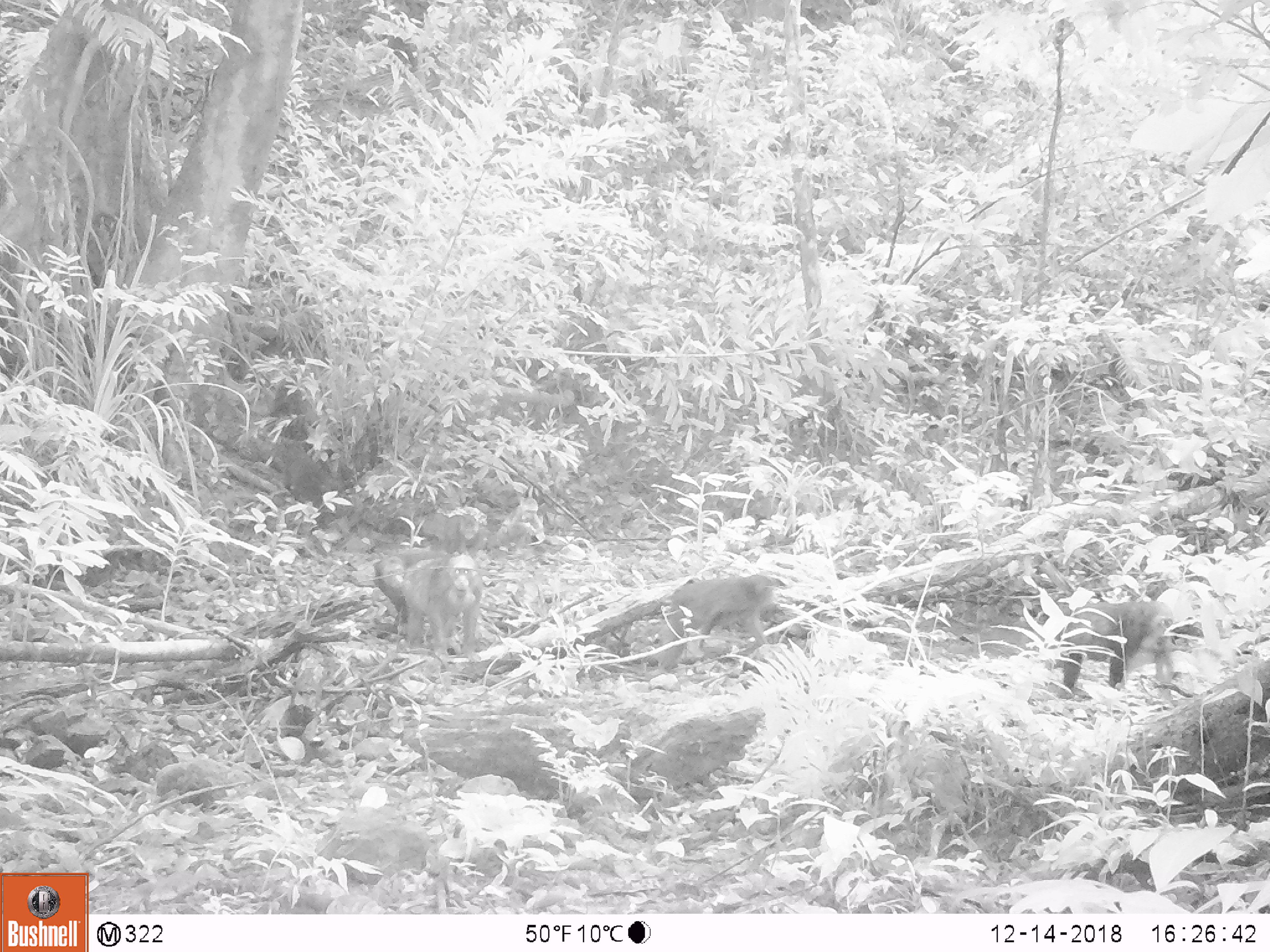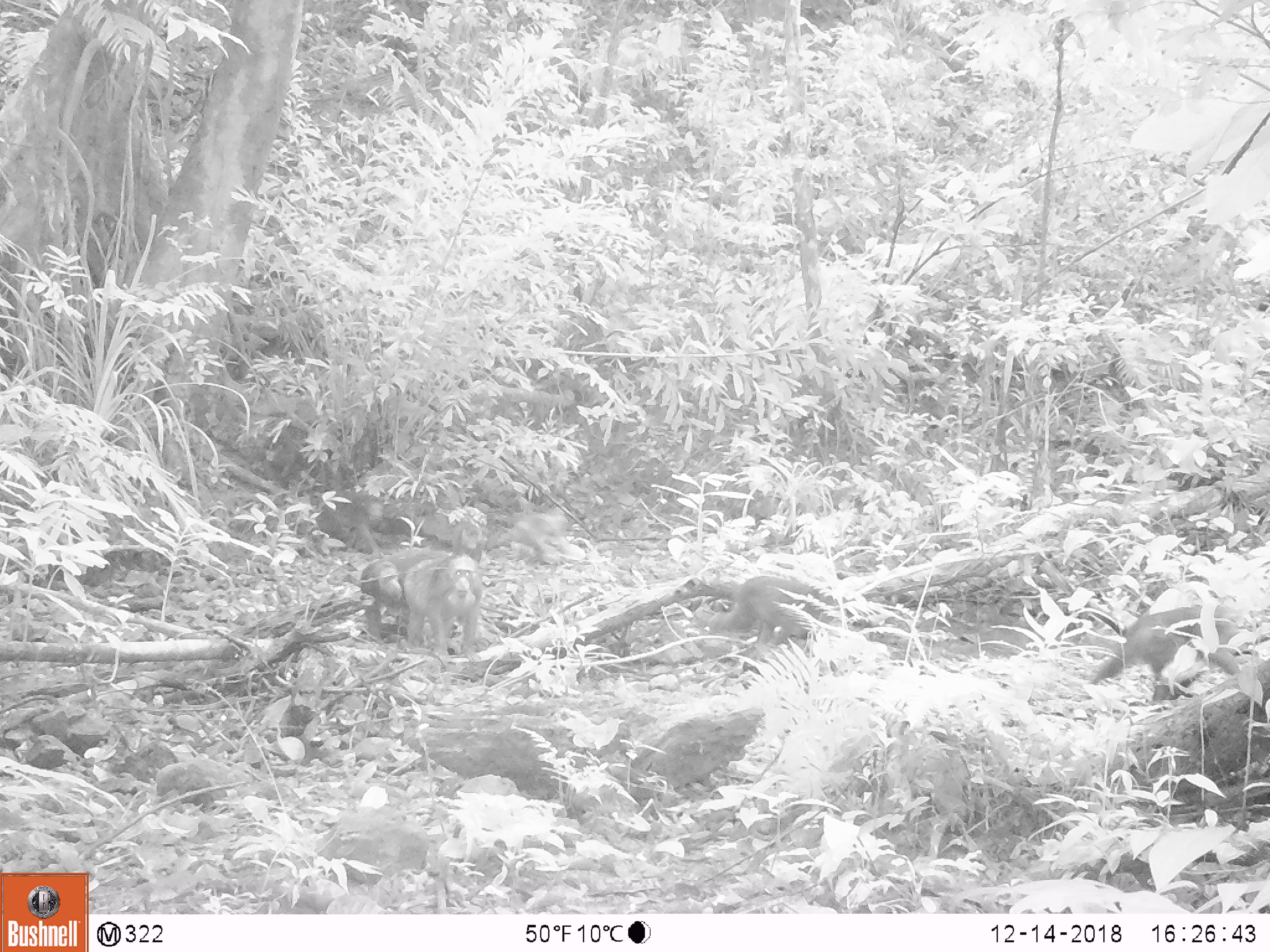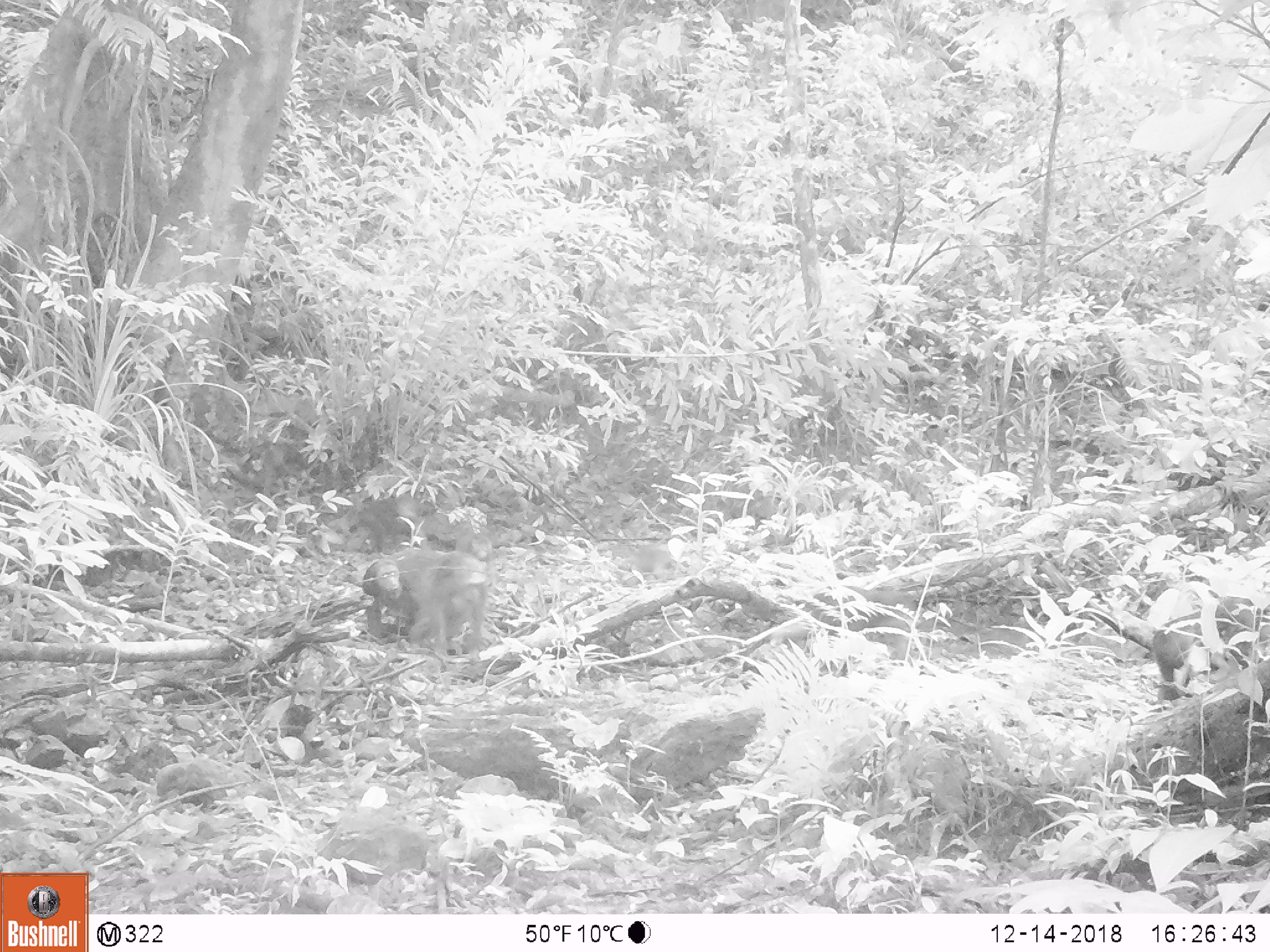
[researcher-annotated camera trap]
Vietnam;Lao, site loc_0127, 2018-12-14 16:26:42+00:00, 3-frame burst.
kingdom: Animalia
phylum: Chordata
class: Mammalia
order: Primates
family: Cercopithecidae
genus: Macaca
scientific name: Macaca arctoides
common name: stump-tailed macaque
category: stump tailed macaque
Stump tailed macaque (stump-tailed macaque) (Macaca arctoides). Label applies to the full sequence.